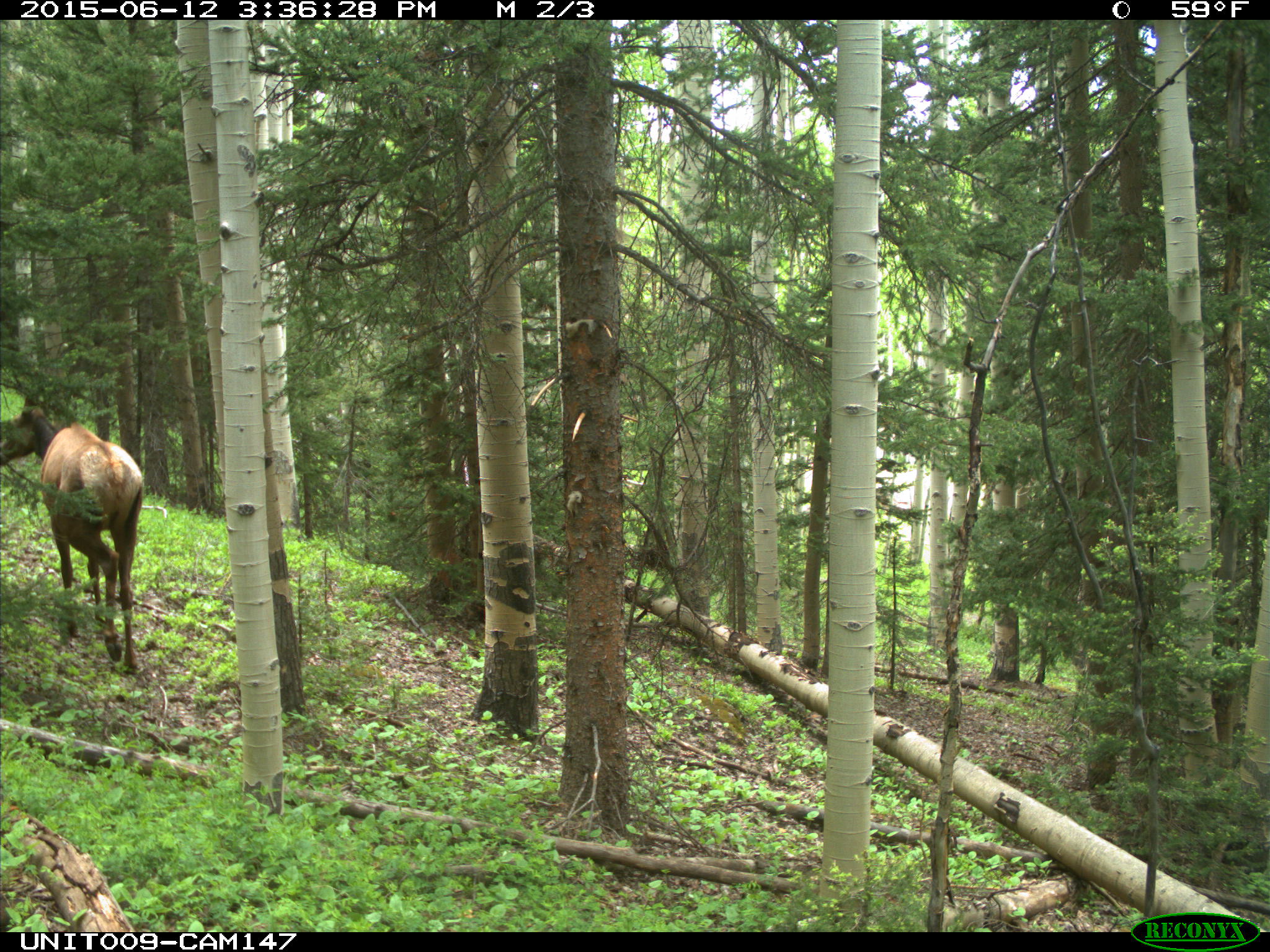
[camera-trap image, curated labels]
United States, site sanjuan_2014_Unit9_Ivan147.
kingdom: Animalia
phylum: Chordata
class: Mammalia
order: Artiodactyla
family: Cervidae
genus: Cervus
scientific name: Cervus elaphus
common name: red deer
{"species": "Cervus elaphus (red deer)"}